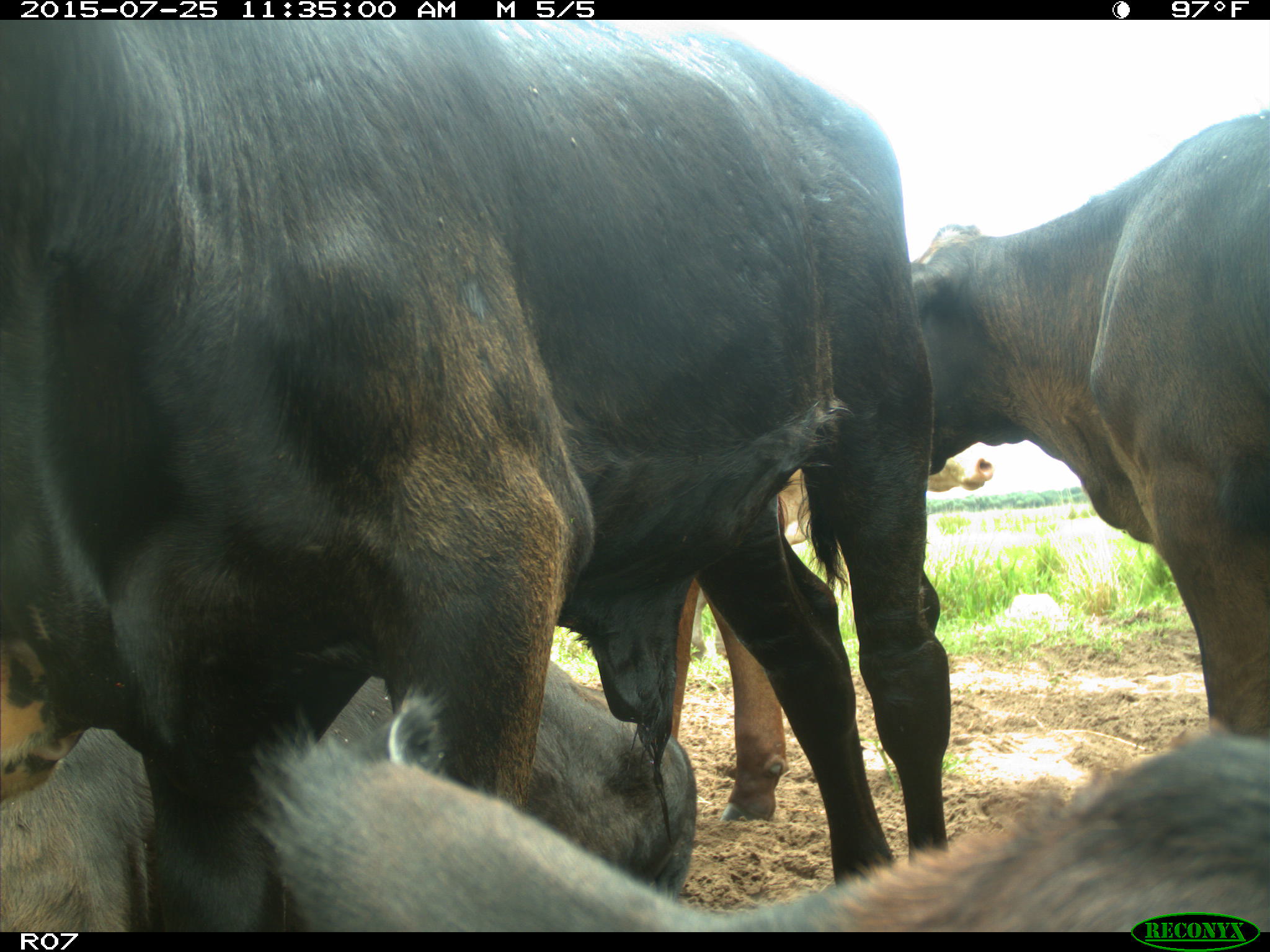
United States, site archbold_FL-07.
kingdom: Animalia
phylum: Chordata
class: Mammalia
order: Artiodactyla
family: Bovidae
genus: Bos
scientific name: Bos taurus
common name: domestic cow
Bos taurus (domestic cow).